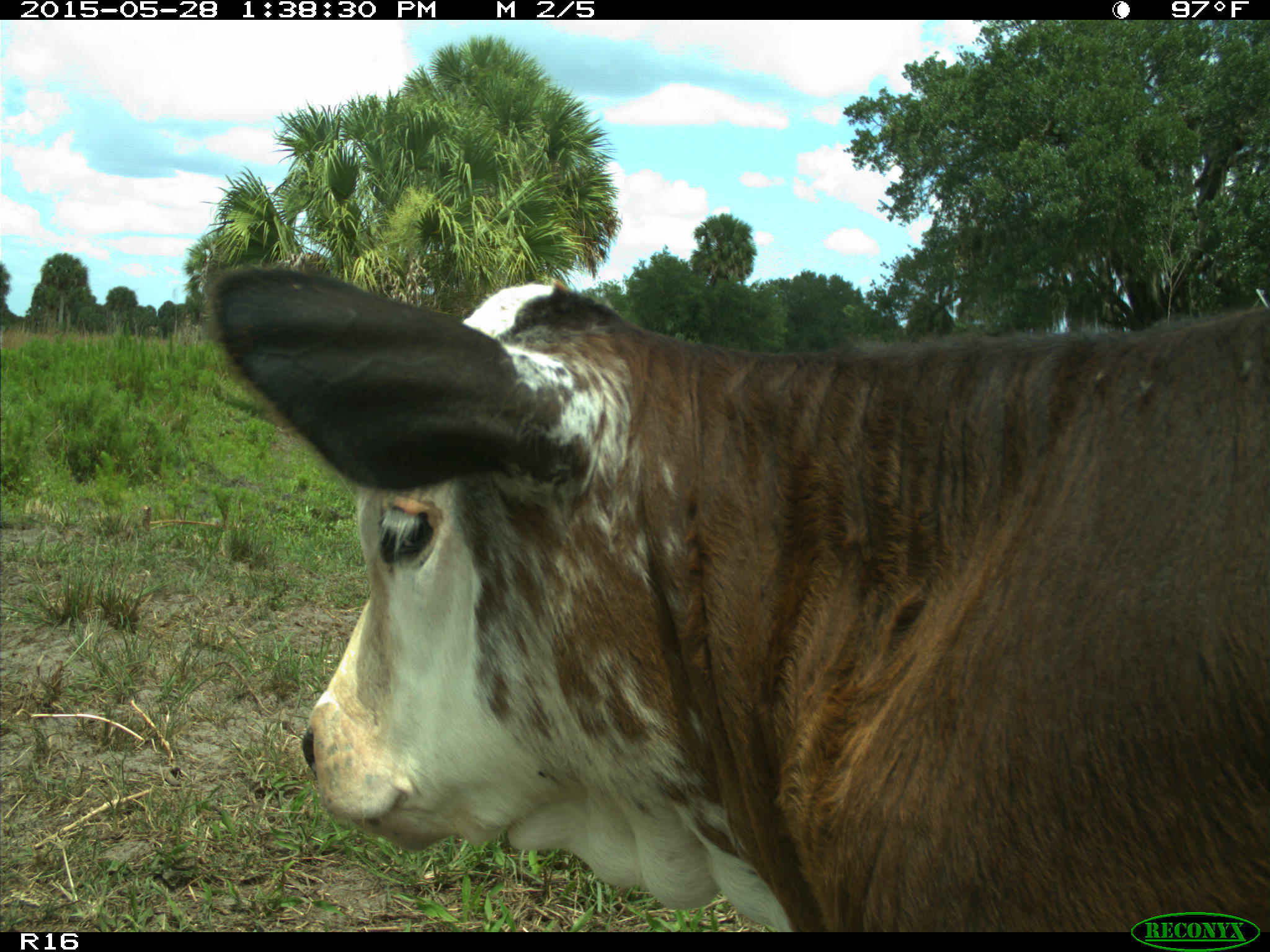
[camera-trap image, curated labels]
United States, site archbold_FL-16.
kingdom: Animalia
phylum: Chordata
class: Mammalia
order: Artiodactyla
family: Bovidae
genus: Bos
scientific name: Bos taurus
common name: domestic cow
Bos taurus (domestic cow).